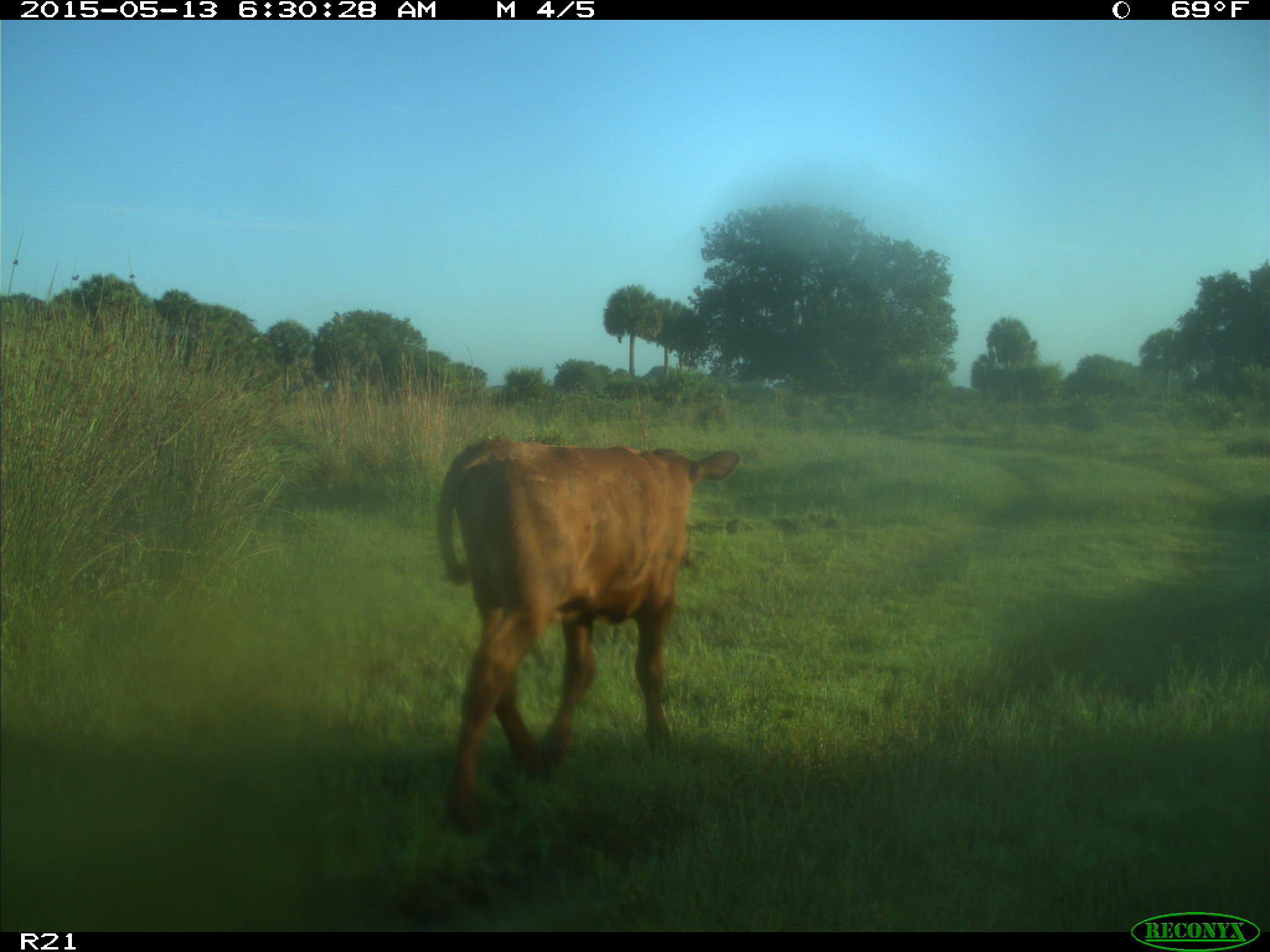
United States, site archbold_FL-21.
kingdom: Animalia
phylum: Chordata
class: Mammalia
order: Artiodactyla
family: Bovidae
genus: Bos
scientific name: Bos taurus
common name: domestic cow